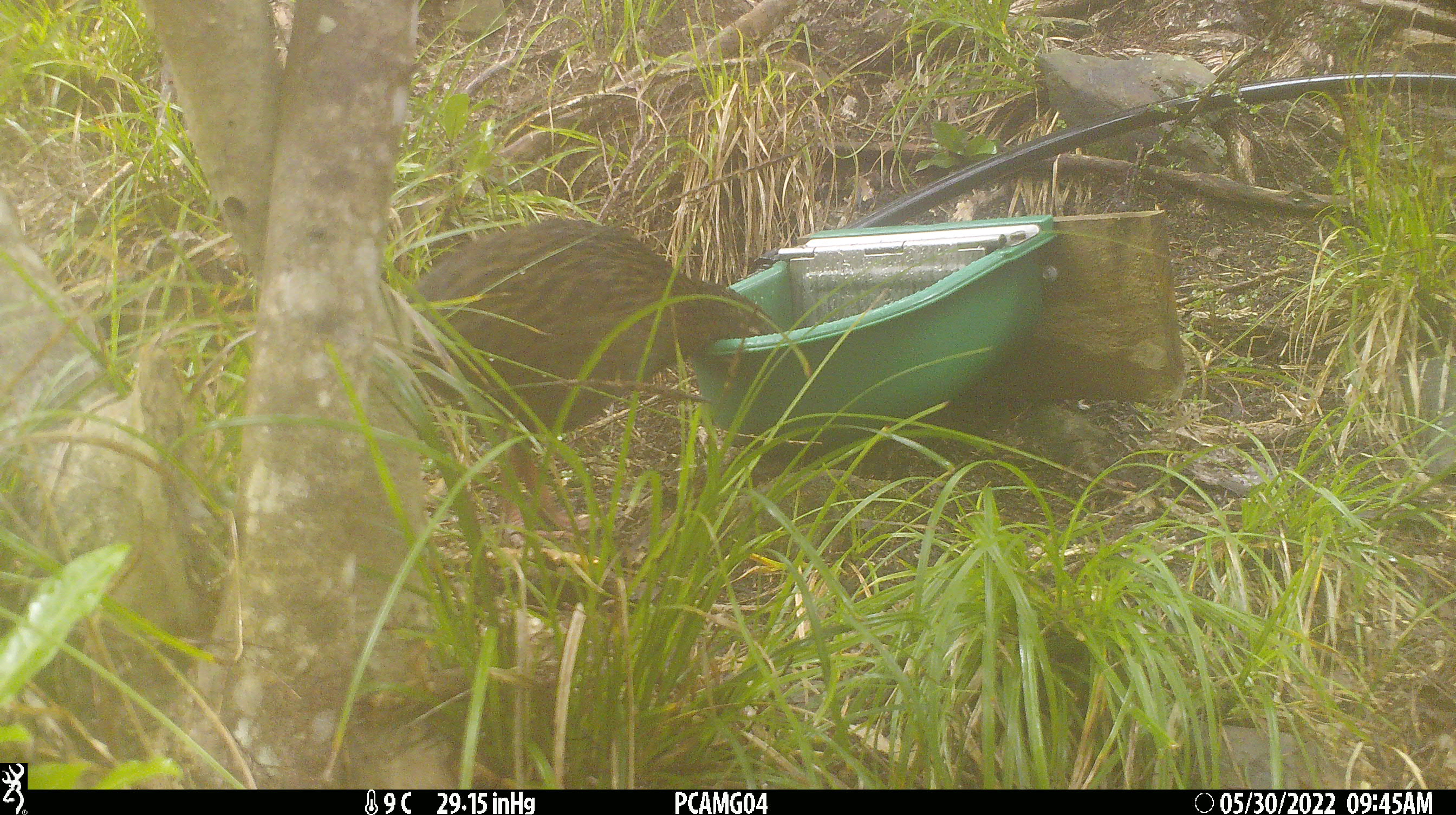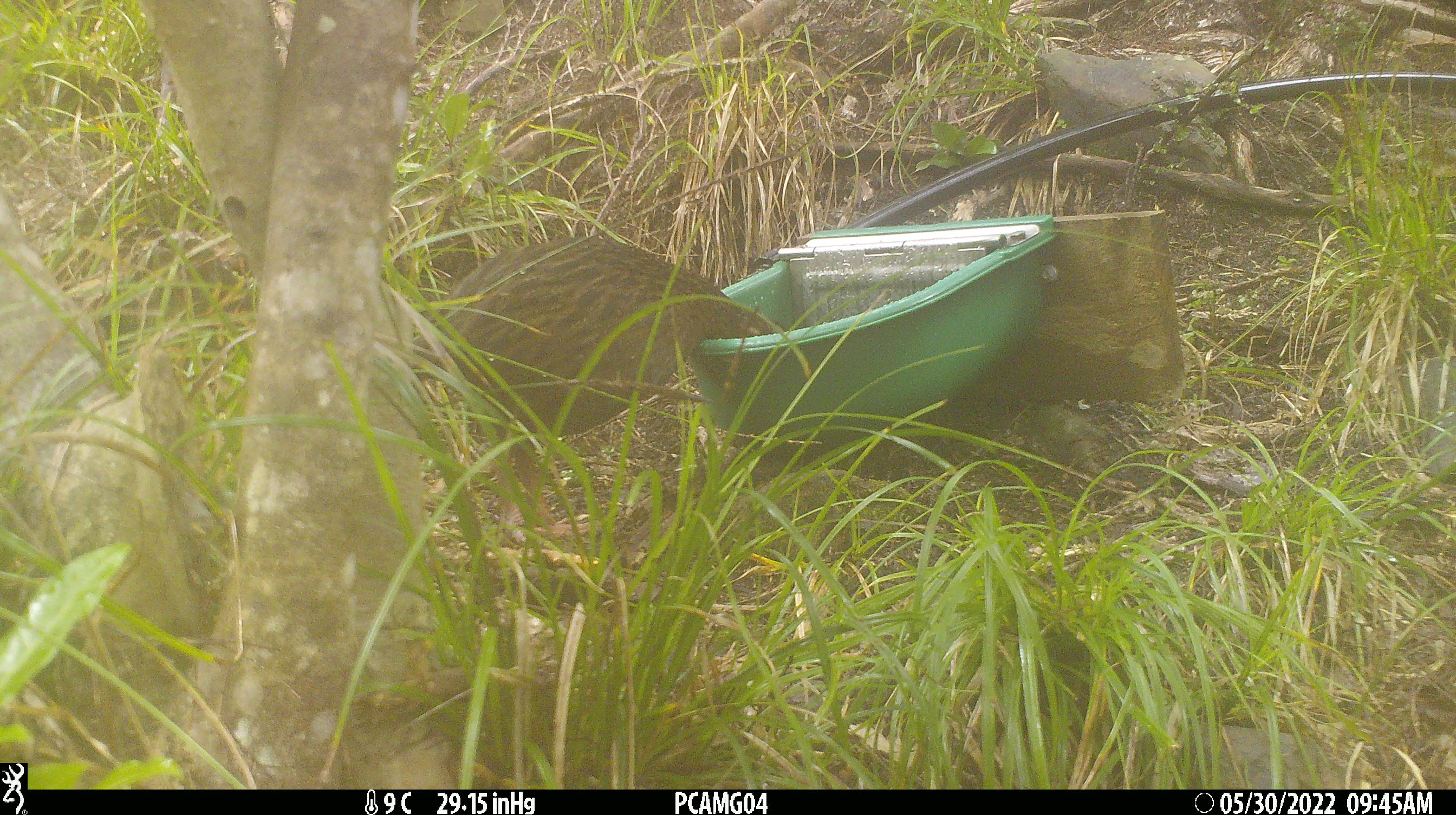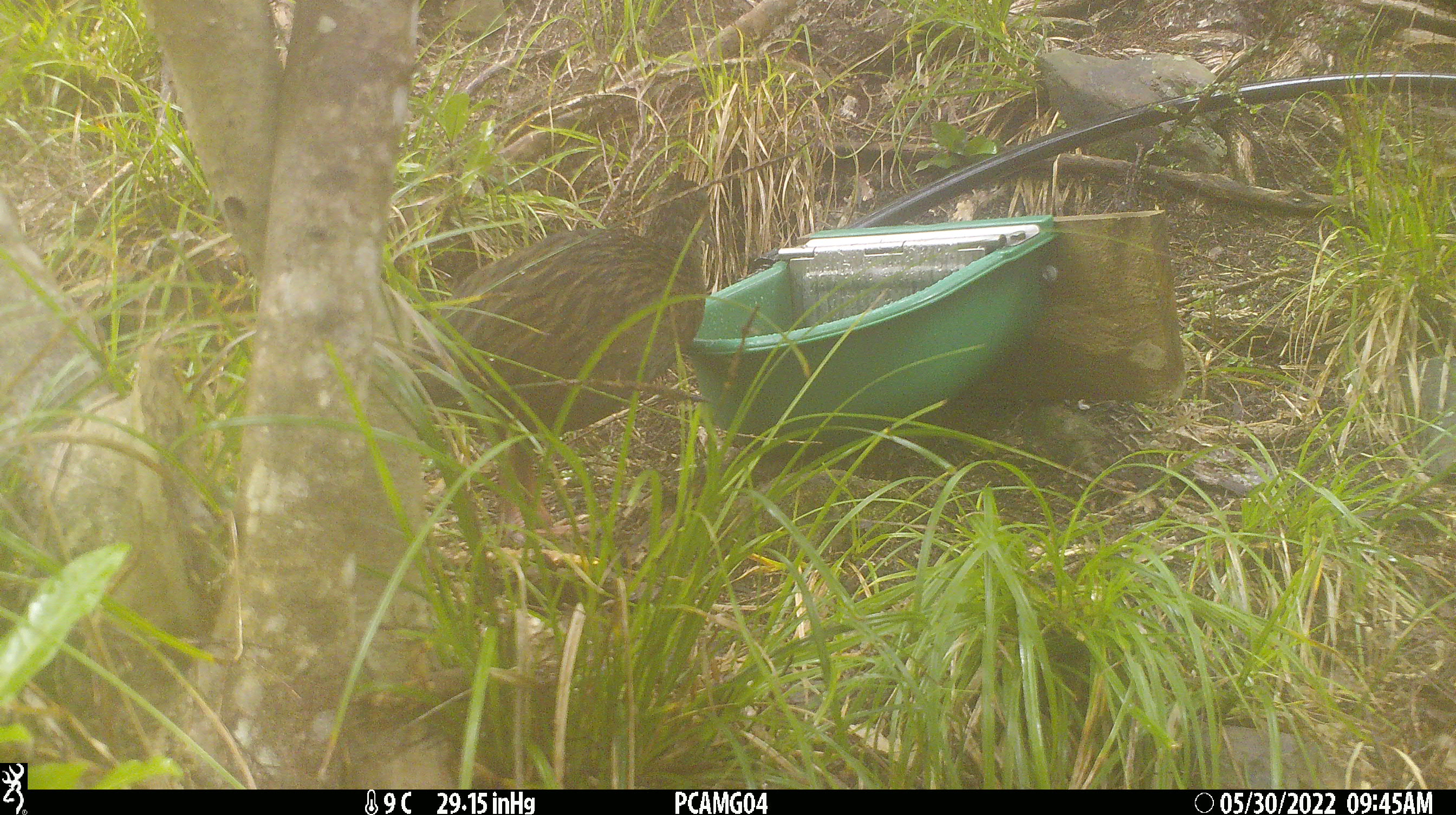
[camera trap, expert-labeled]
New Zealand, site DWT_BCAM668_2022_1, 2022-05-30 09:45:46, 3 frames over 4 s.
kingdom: Animalia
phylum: Chordata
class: Aves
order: Gruiformes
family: Rallidae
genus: Gallirallus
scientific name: Gallirallus australis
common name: weka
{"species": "weka (Gallirallus australis)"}